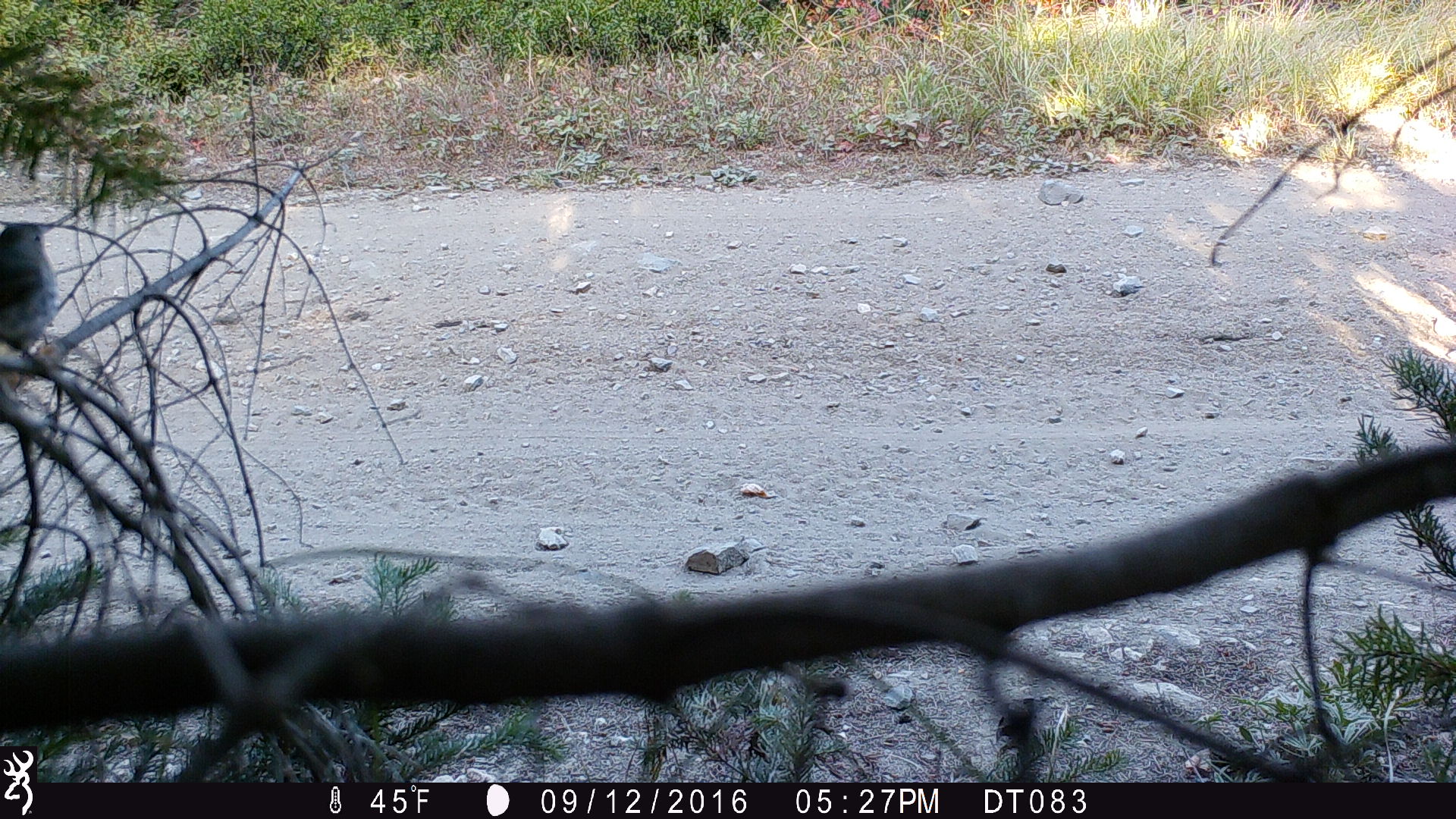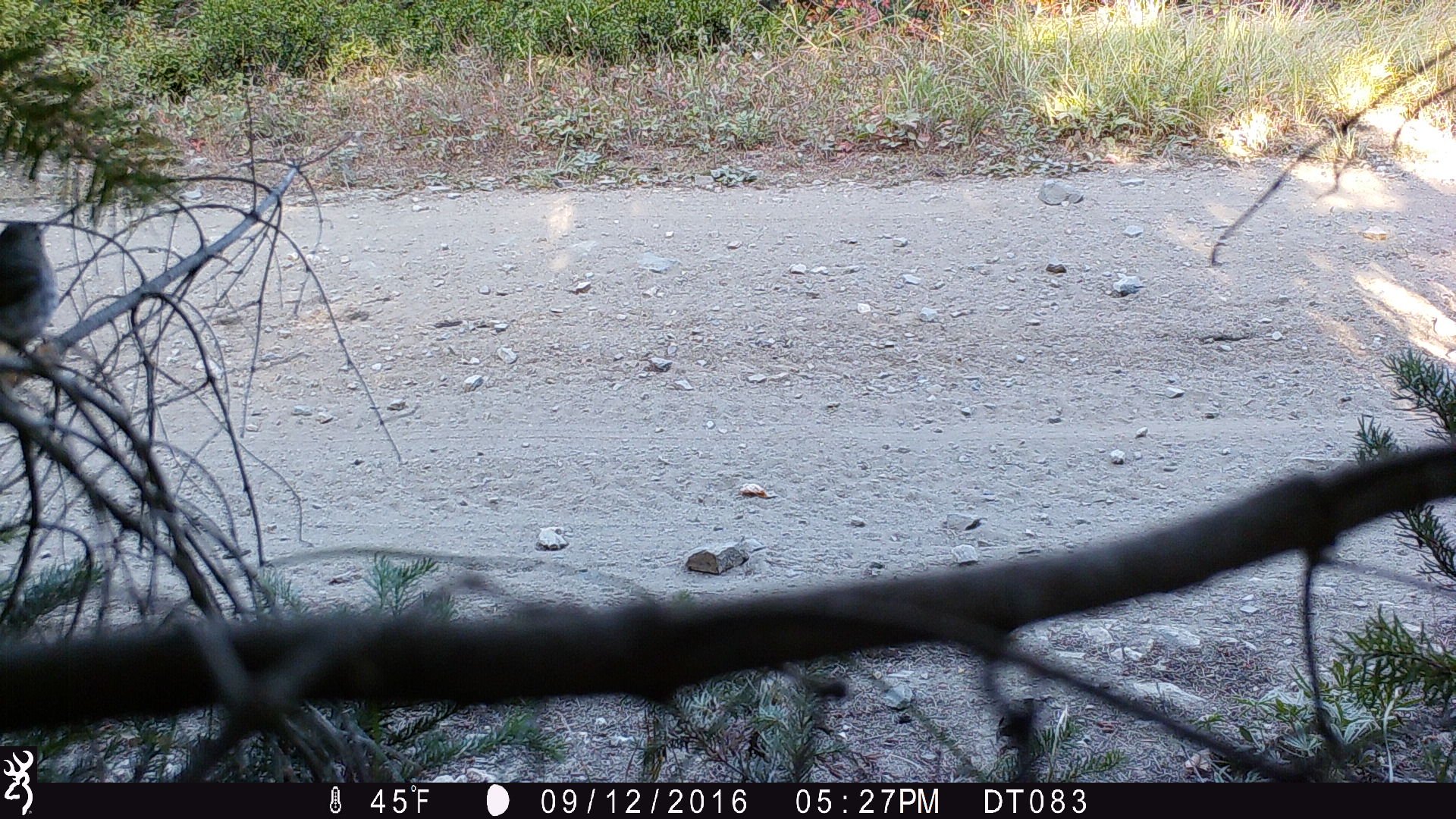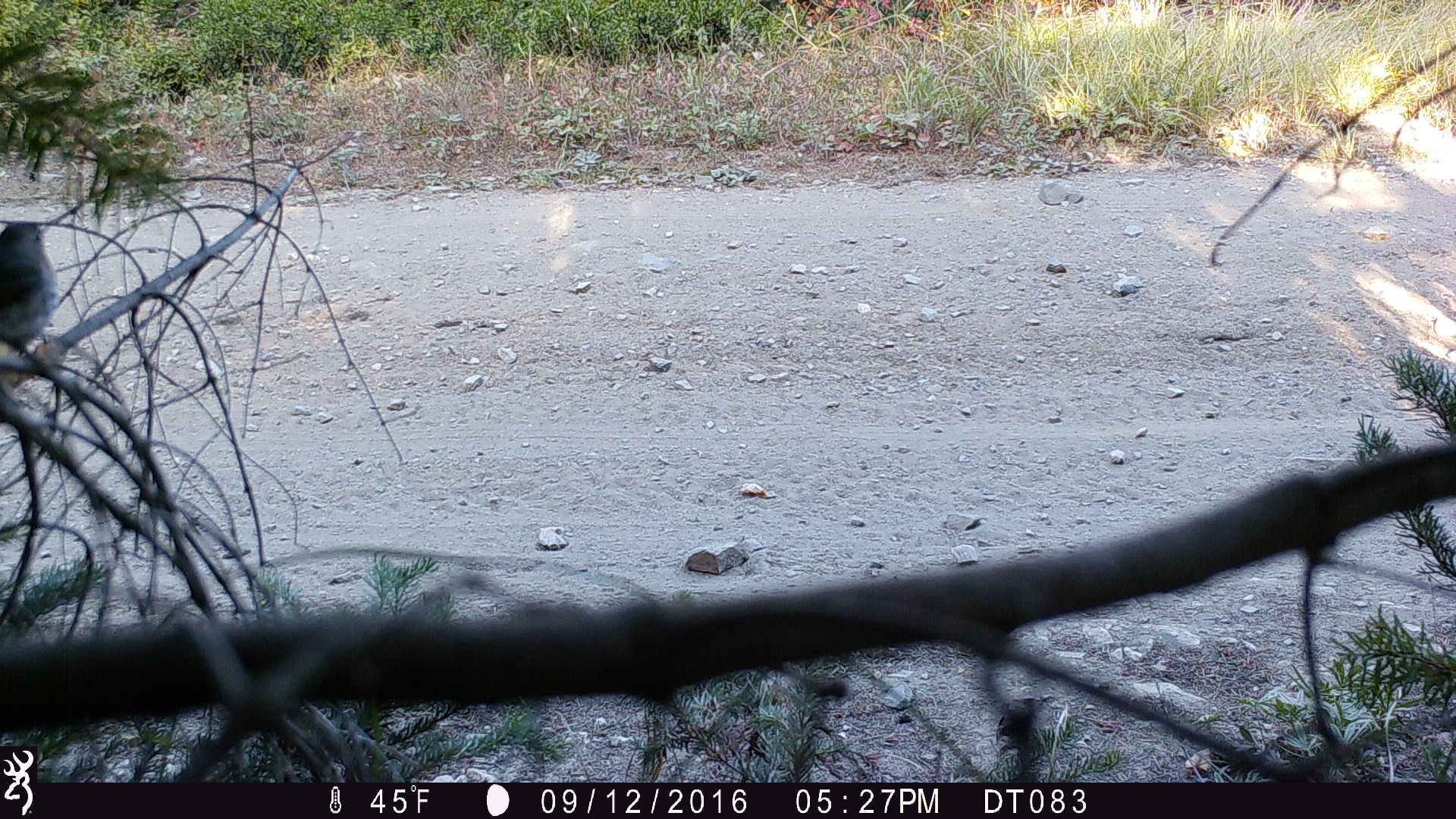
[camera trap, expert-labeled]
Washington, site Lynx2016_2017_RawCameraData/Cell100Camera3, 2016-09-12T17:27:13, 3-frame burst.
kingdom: Animalia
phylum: Chordata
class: Aves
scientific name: Aves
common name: birds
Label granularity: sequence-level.